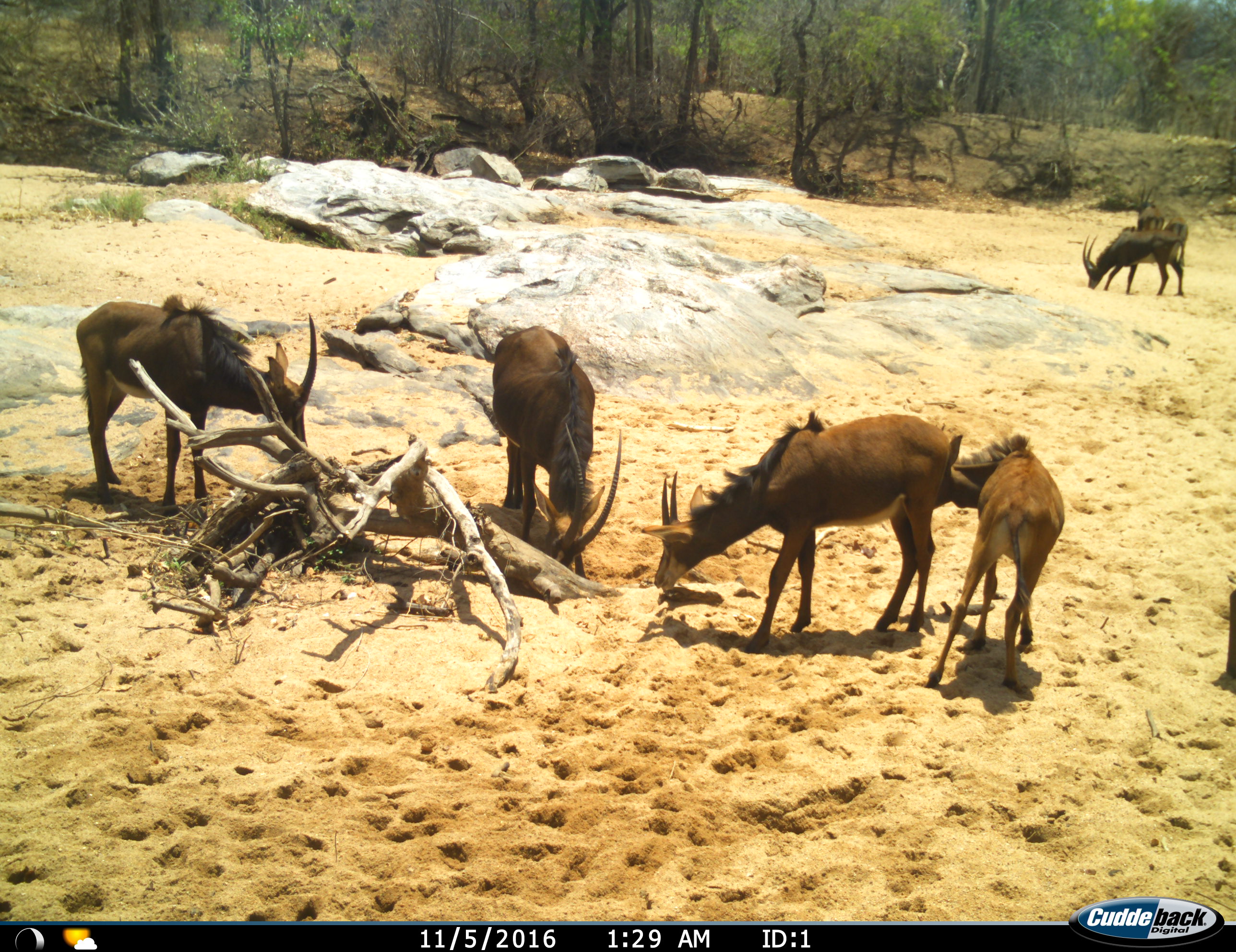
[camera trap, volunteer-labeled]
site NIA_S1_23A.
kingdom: Animalia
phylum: Chordata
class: Mammalia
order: Artiodactyla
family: Bovidae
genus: Hippotragus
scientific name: Hippotragus niger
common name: sable antelope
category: sable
Sable (sable antelope) (Hippotragus niger), count 7. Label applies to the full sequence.